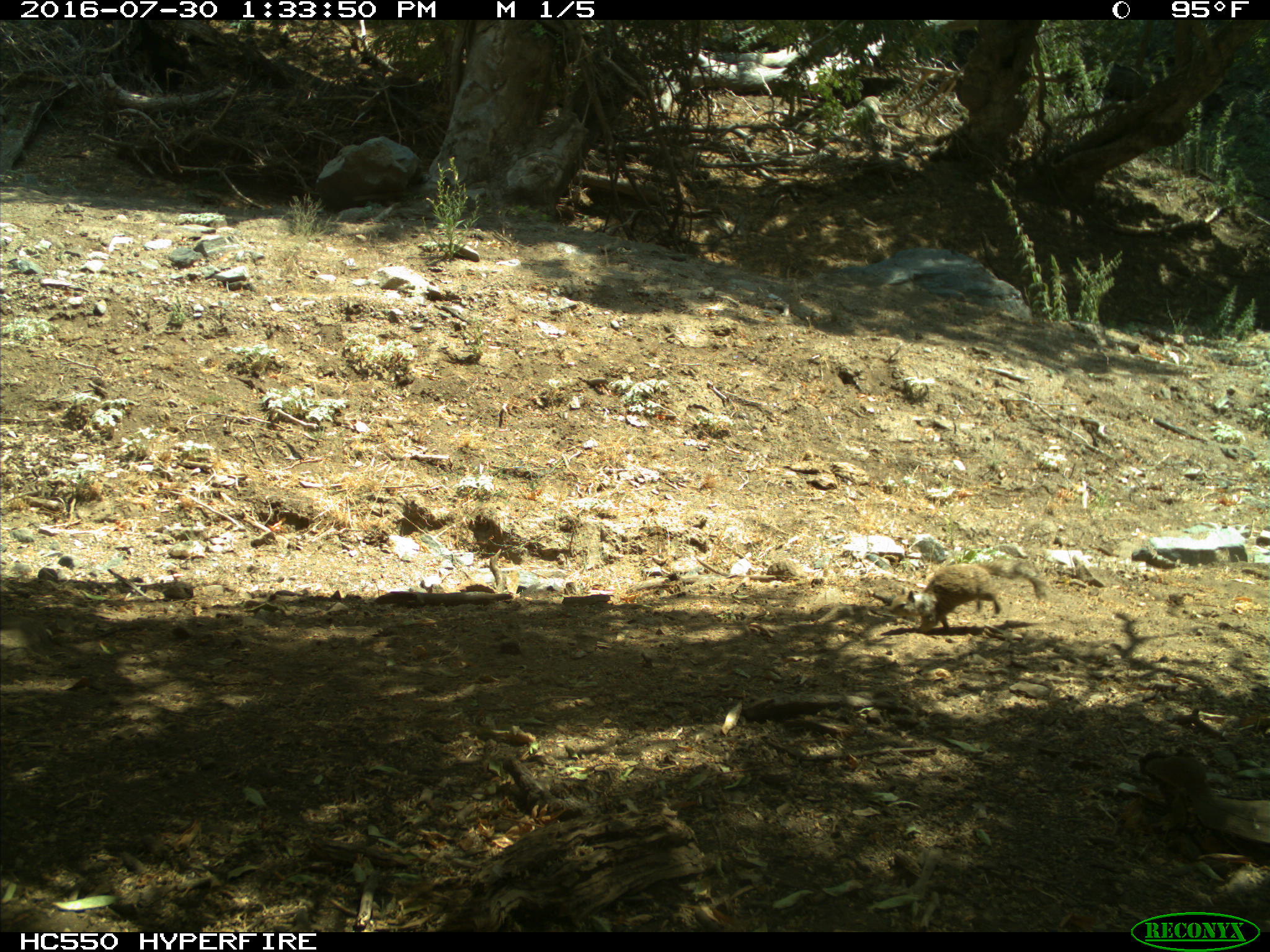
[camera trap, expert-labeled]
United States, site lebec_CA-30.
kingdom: Animalia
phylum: Chordata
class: Mammalia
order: Rodentia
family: Sciuridae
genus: Otospermophilus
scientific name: Otospermophilus beecheyi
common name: california ground squirrel